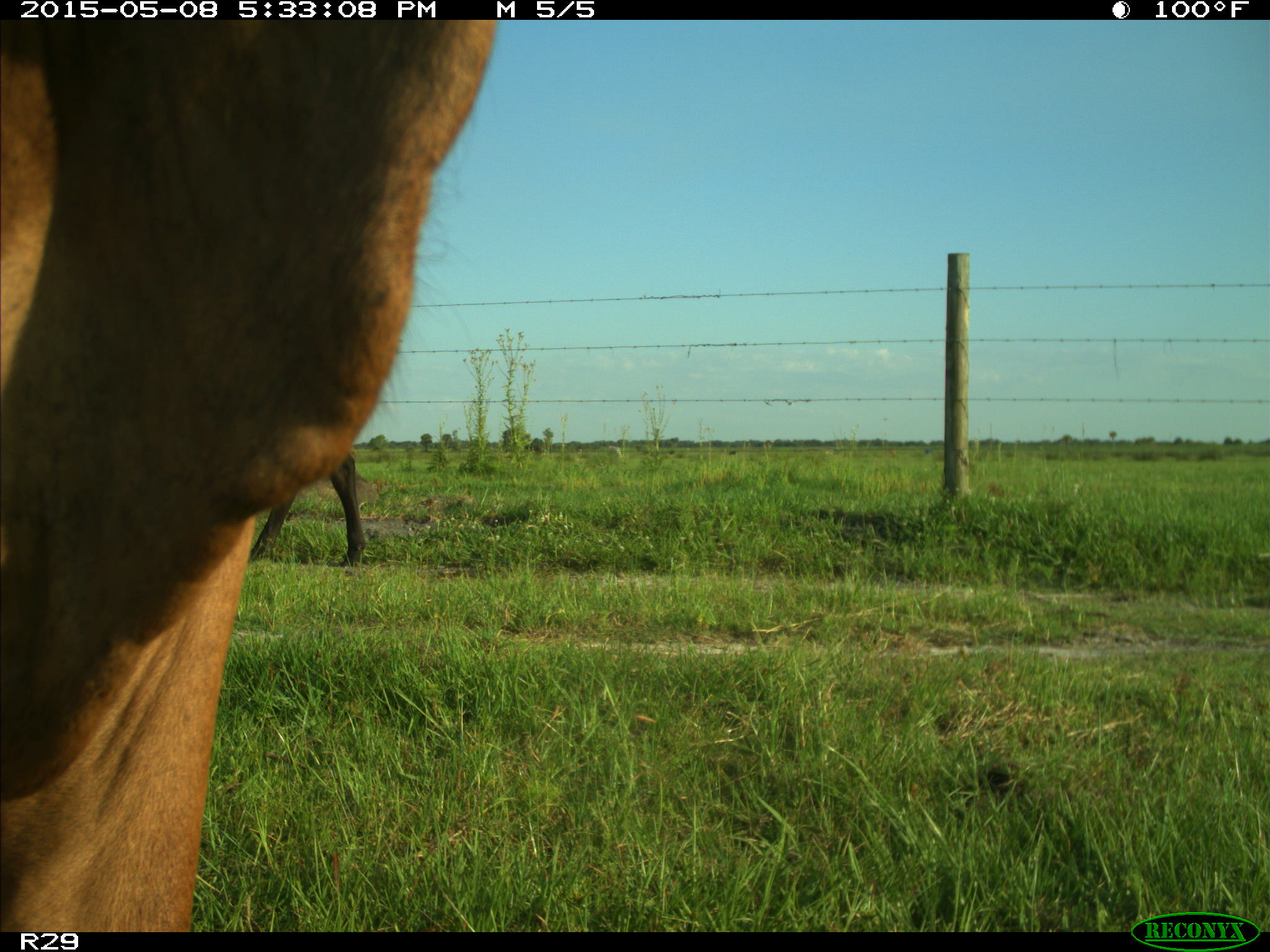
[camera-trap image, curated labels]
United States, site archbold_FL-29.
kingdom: Animalia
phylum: Chordata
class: Mammalia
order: Artiodactyla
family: Bovidae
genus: Bos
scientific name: Bos taurus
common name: domestic cow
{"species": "Bos taurus (domestic cow)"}